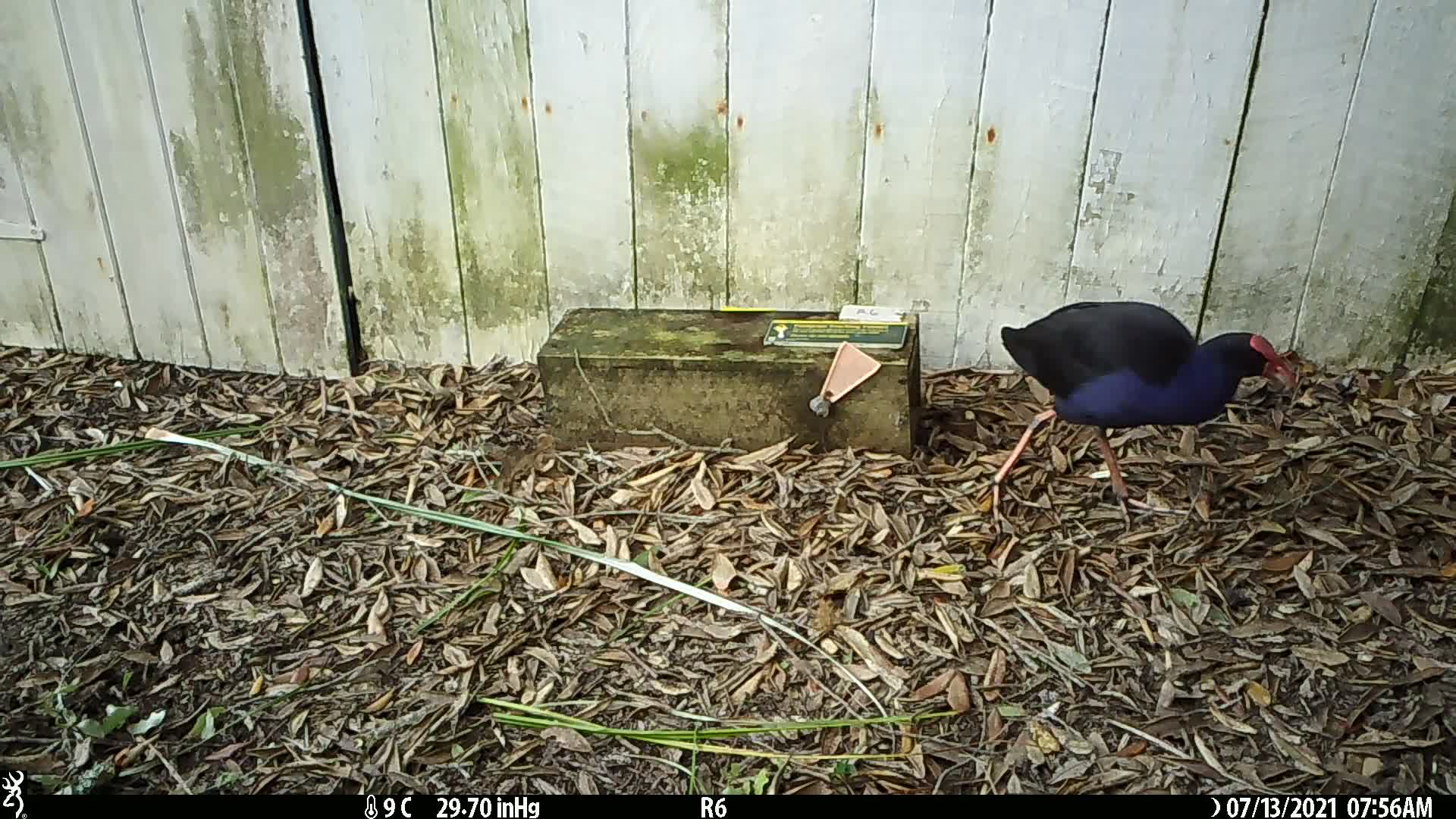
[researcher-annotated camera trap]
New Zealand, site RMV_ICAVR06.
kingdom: Animalia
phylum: Chordata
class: Aves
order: Gruiformes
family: Rallidae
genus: Porphyrio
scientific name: Porphyrio melanotus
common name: australasian swamphen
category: pukeko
Pukeko (australasian swamphen) (Porphyrio melanotus).